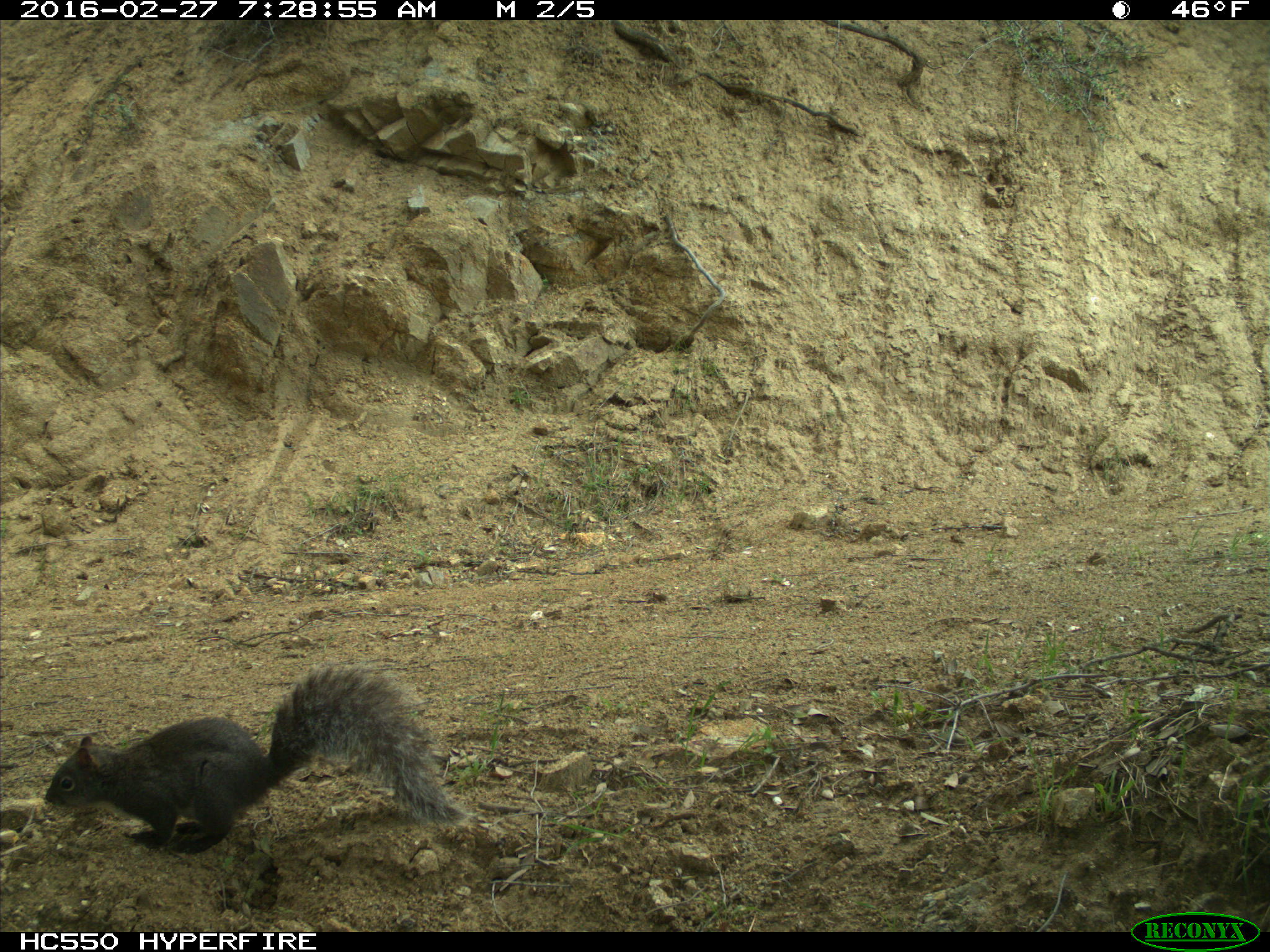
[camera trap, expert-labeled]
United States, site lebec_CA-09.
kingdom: Animalia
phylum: Chordata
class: Mammalia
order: Rodentia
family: Sciuridae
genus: Sciurus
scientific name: Sciurus carolinensis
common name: eastern gray squirrel